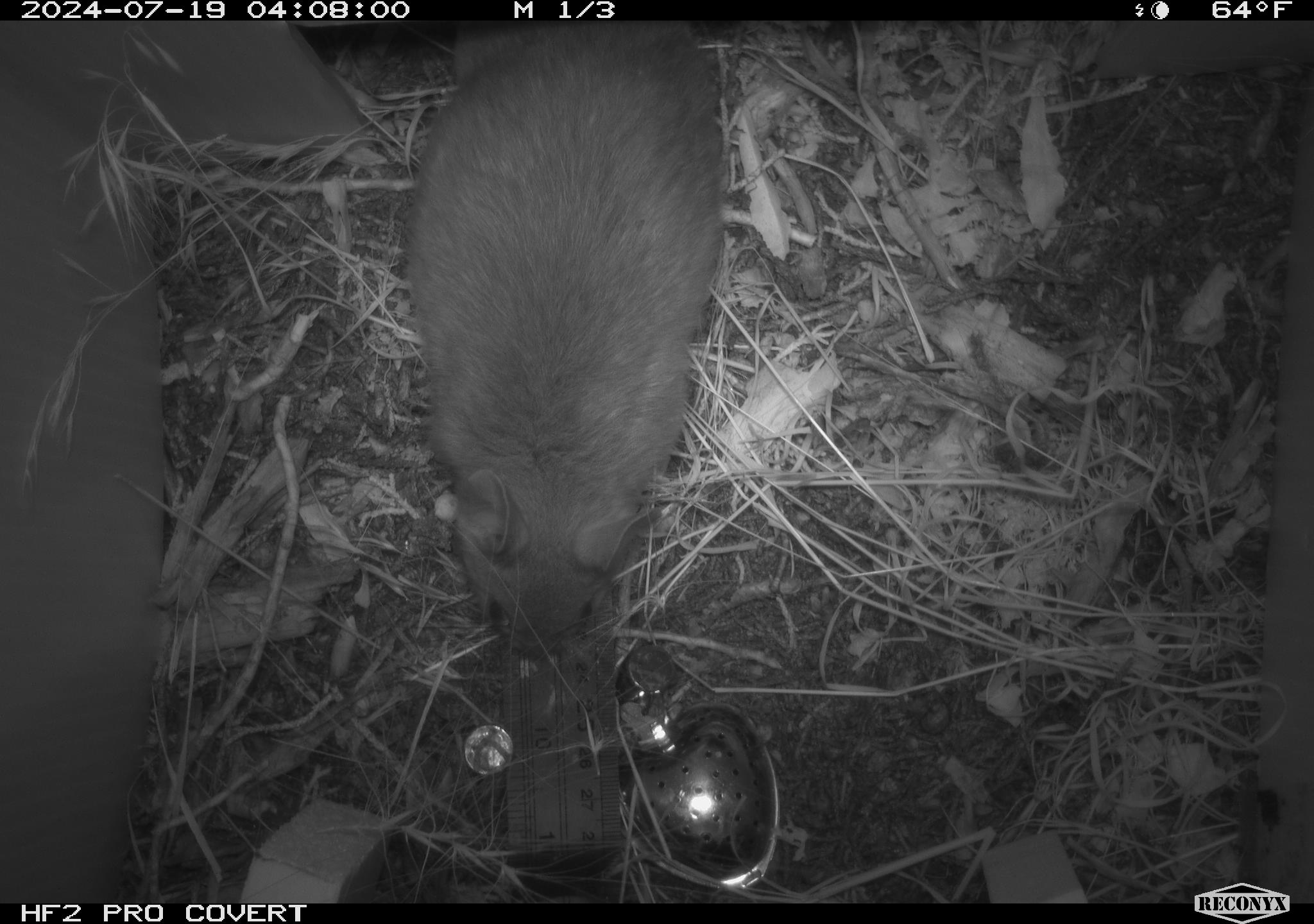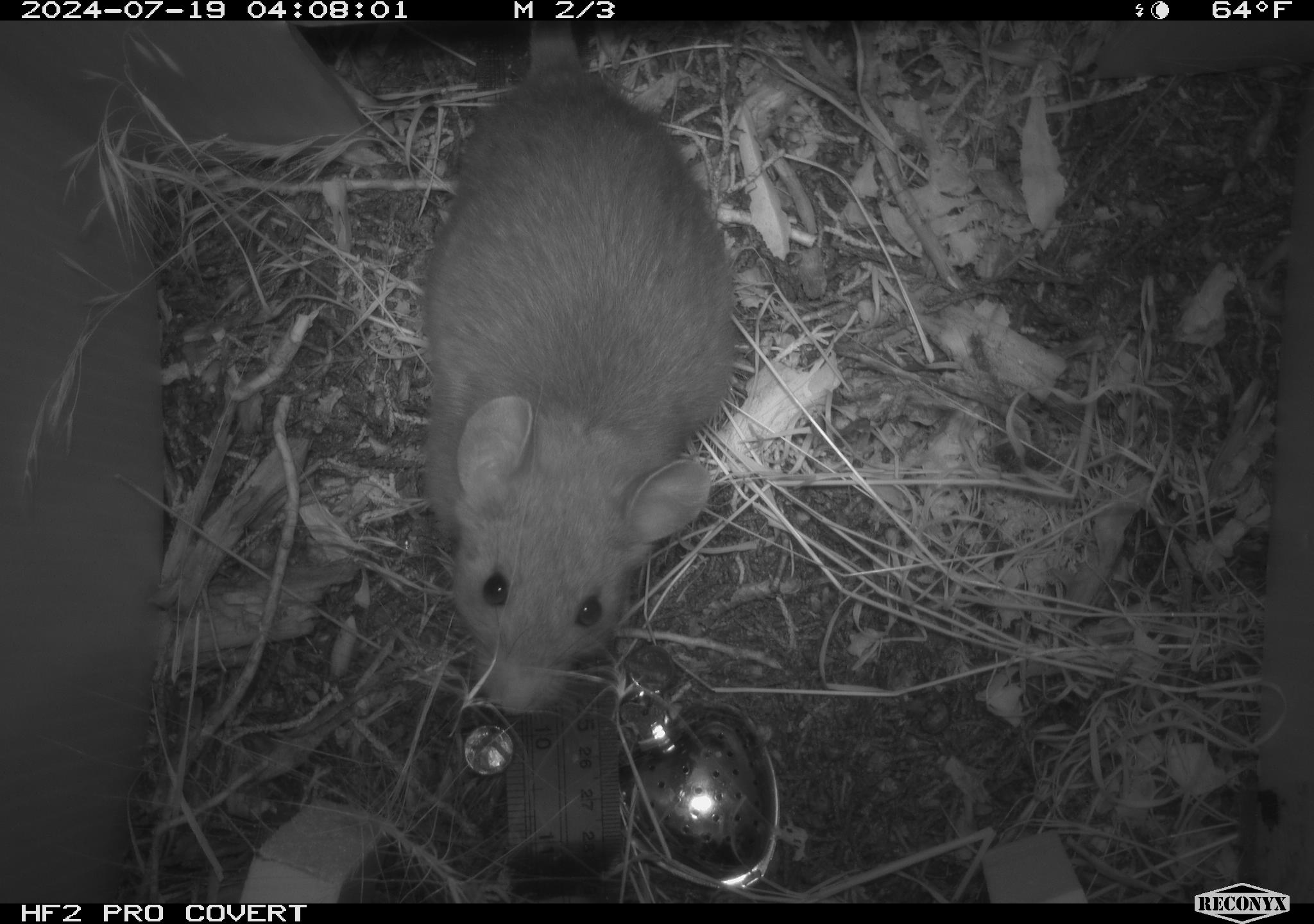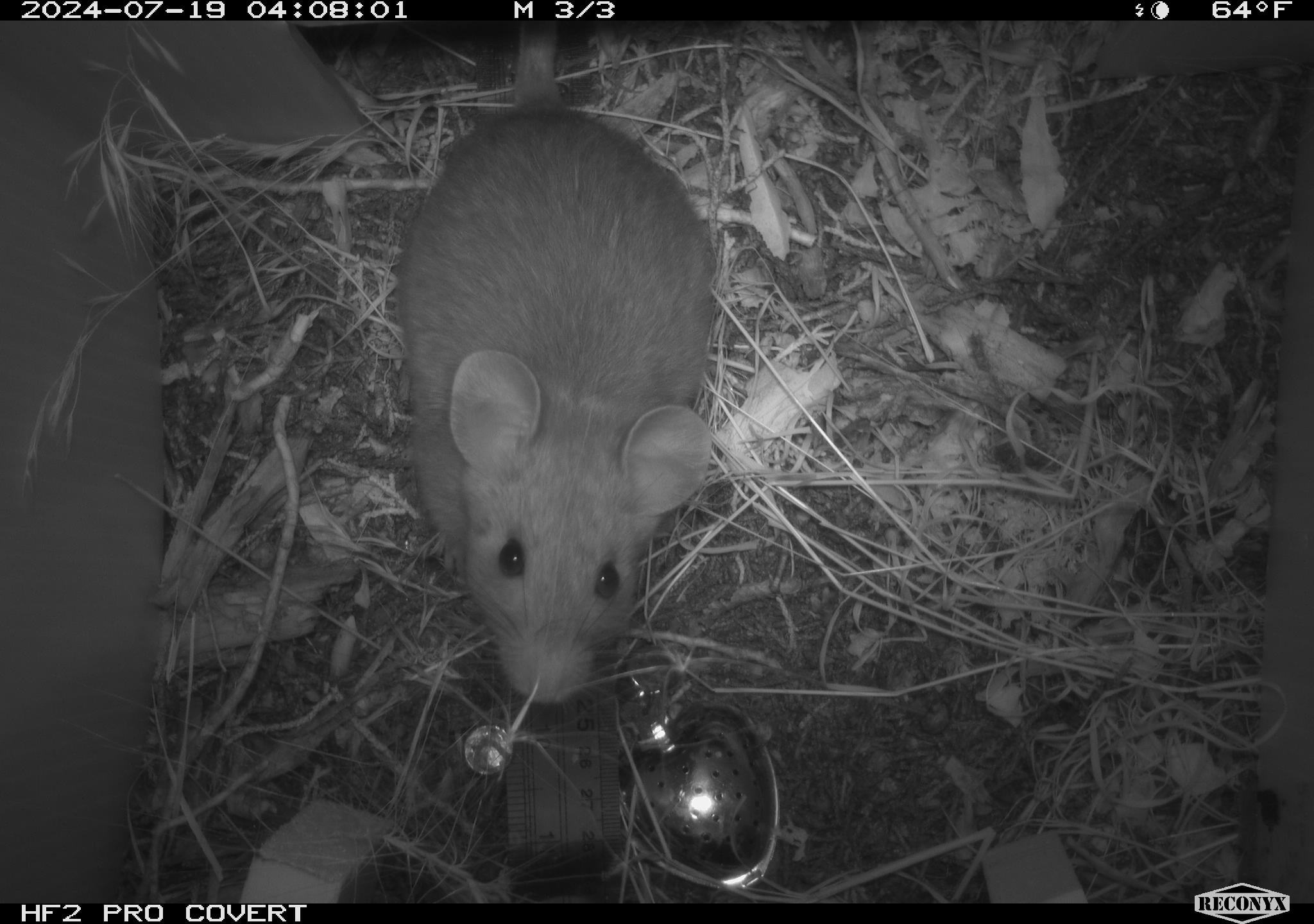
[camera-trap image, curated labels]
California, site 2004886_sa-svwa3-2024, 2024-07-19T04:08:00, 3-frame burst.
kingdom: Animalia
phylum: Chordata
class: Mammalia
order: Rodentia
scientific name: Rodentia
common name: woodrat or rat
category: woodrat or rat species